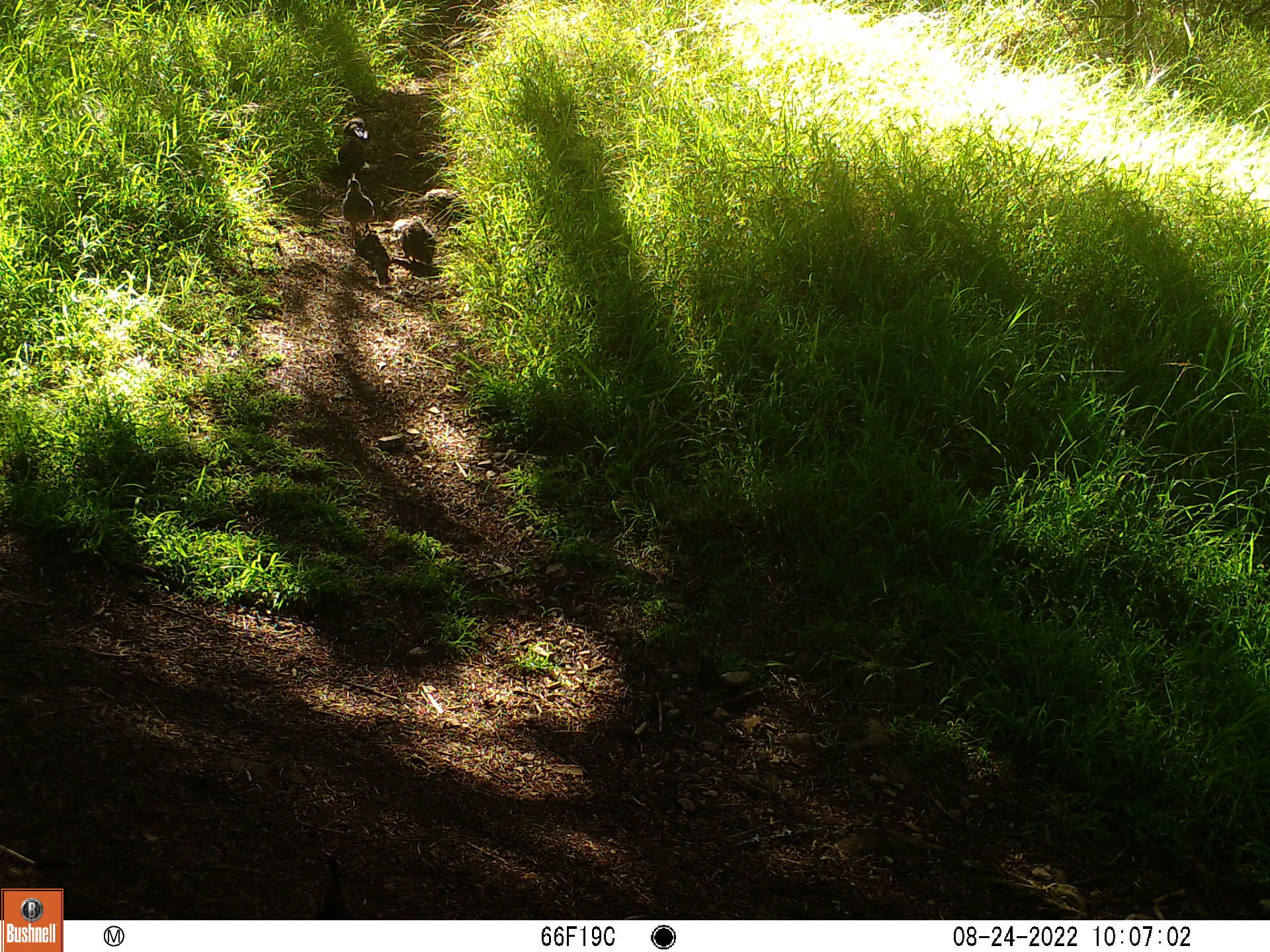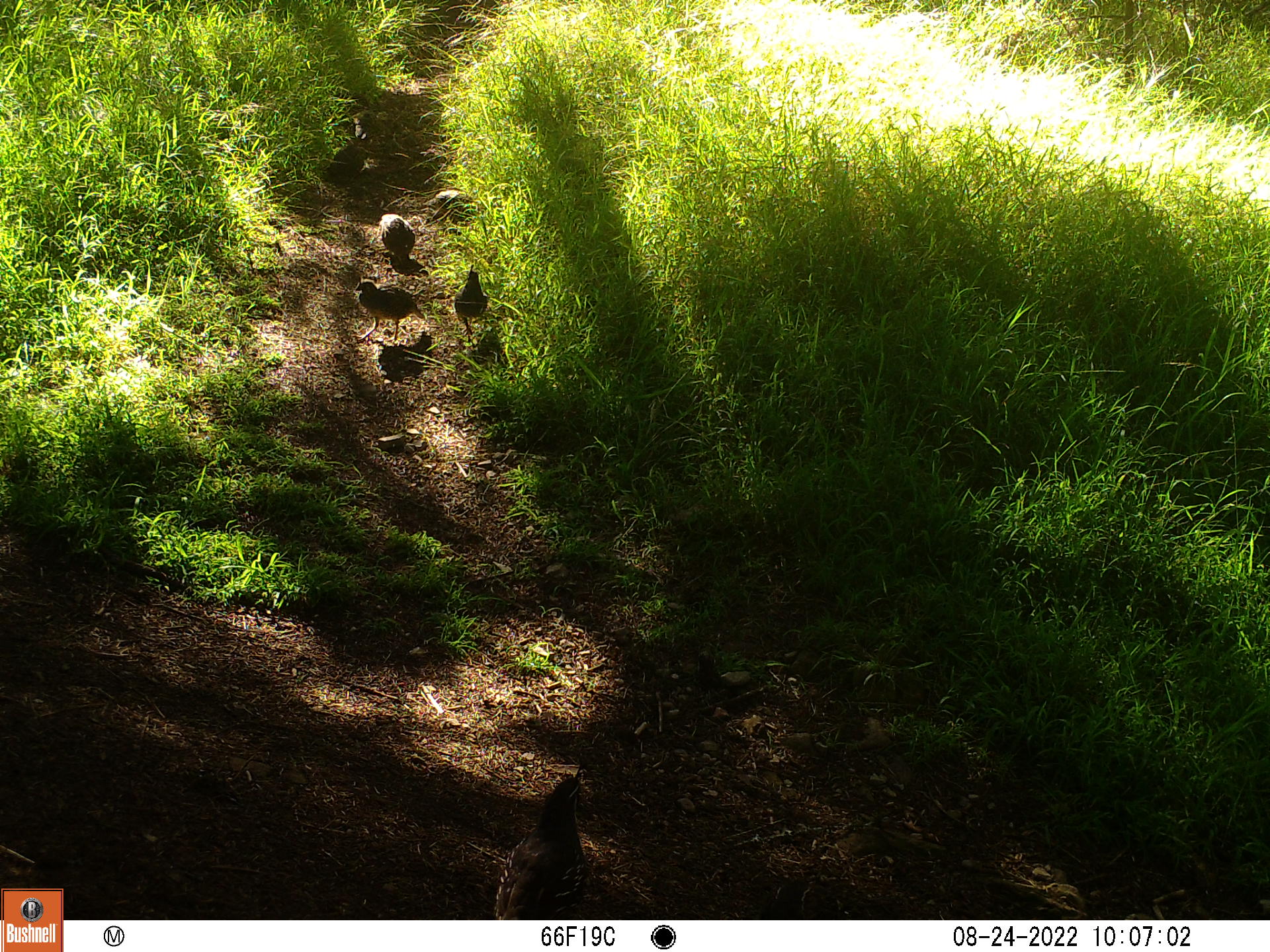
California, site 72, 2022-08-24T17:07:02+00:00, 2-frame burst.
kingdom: Animalia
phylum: Chordata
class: Aves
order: Galliformes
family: Odontophoridae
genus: Callipepla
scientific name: Callipepla californica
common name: california quail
California quail (Callipepla californica).